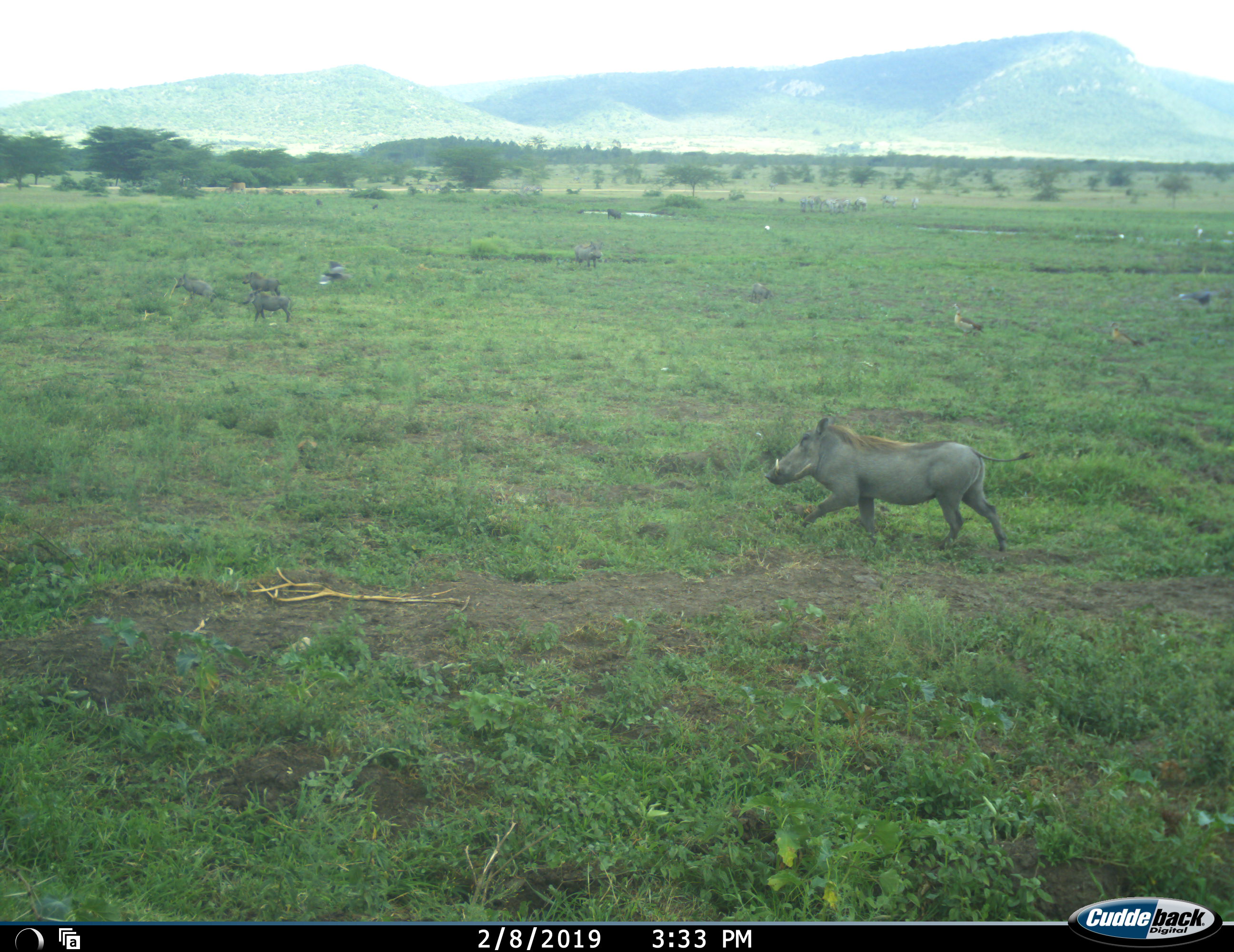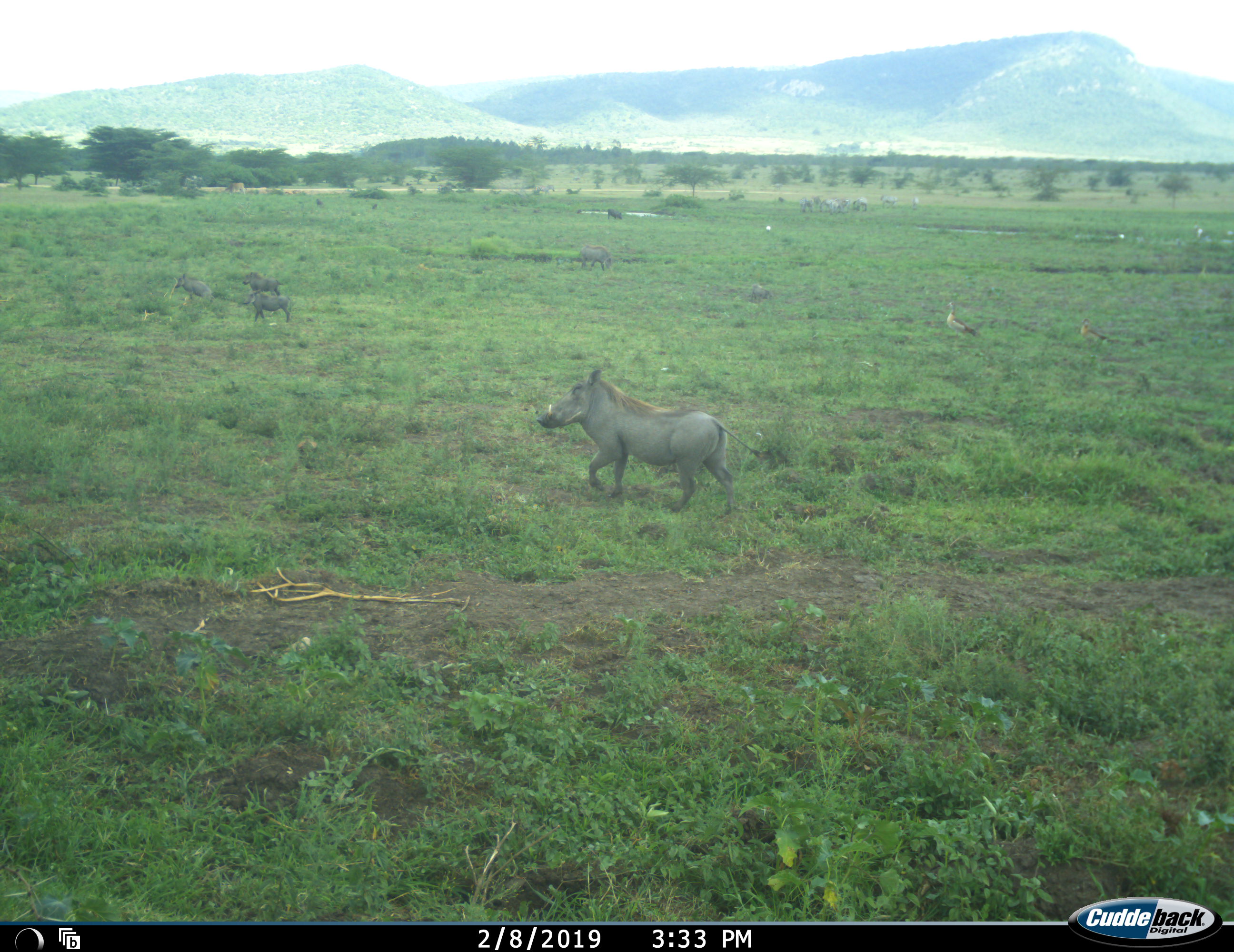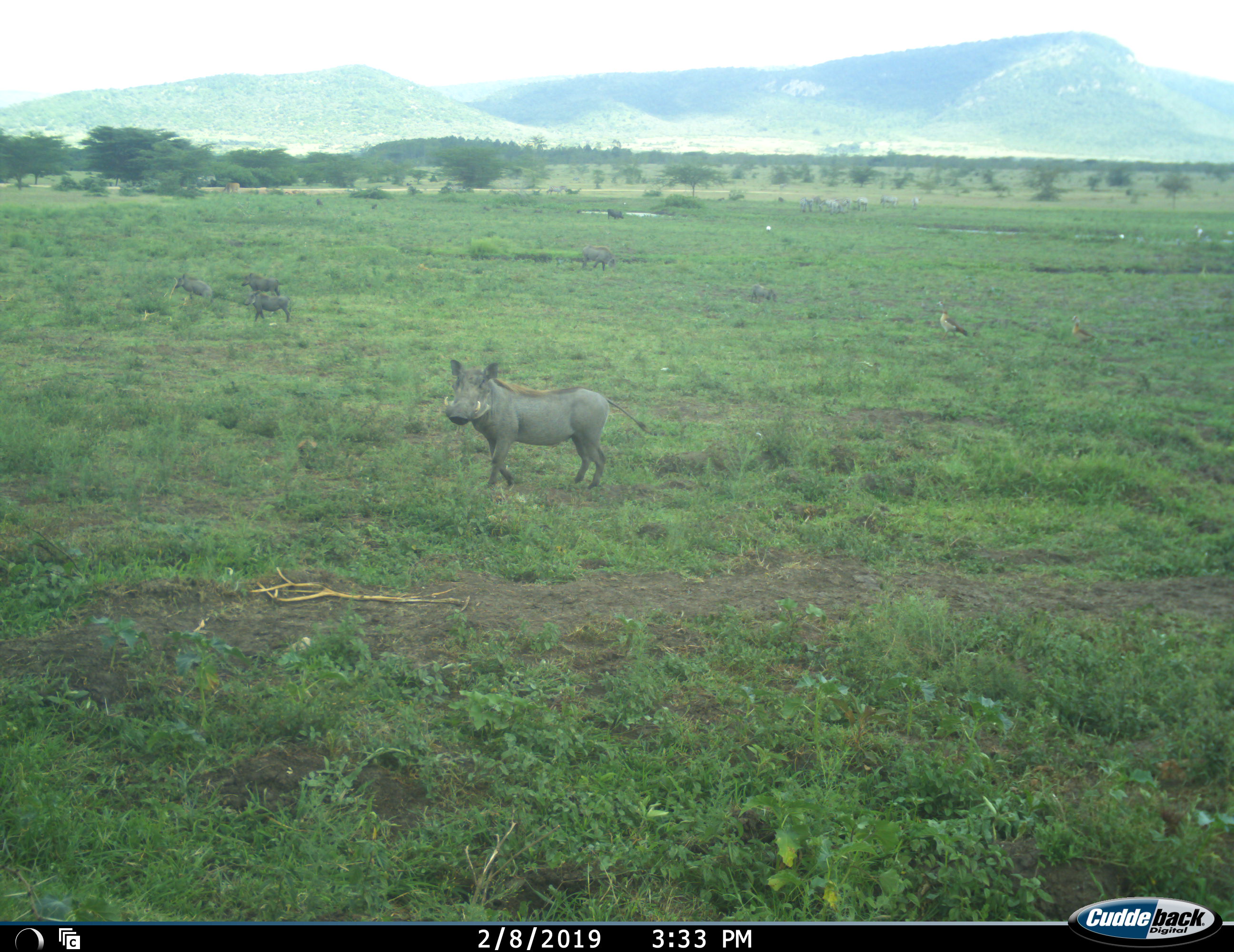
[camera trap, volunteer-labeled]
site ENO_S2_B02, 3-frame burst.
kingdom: Animalia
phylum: Chordata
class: Mammalia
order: Artiodactyla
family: Suidae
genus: Phacochoerus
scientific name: Phacochoerus africanus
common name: warthog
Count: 6.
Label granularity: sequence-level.